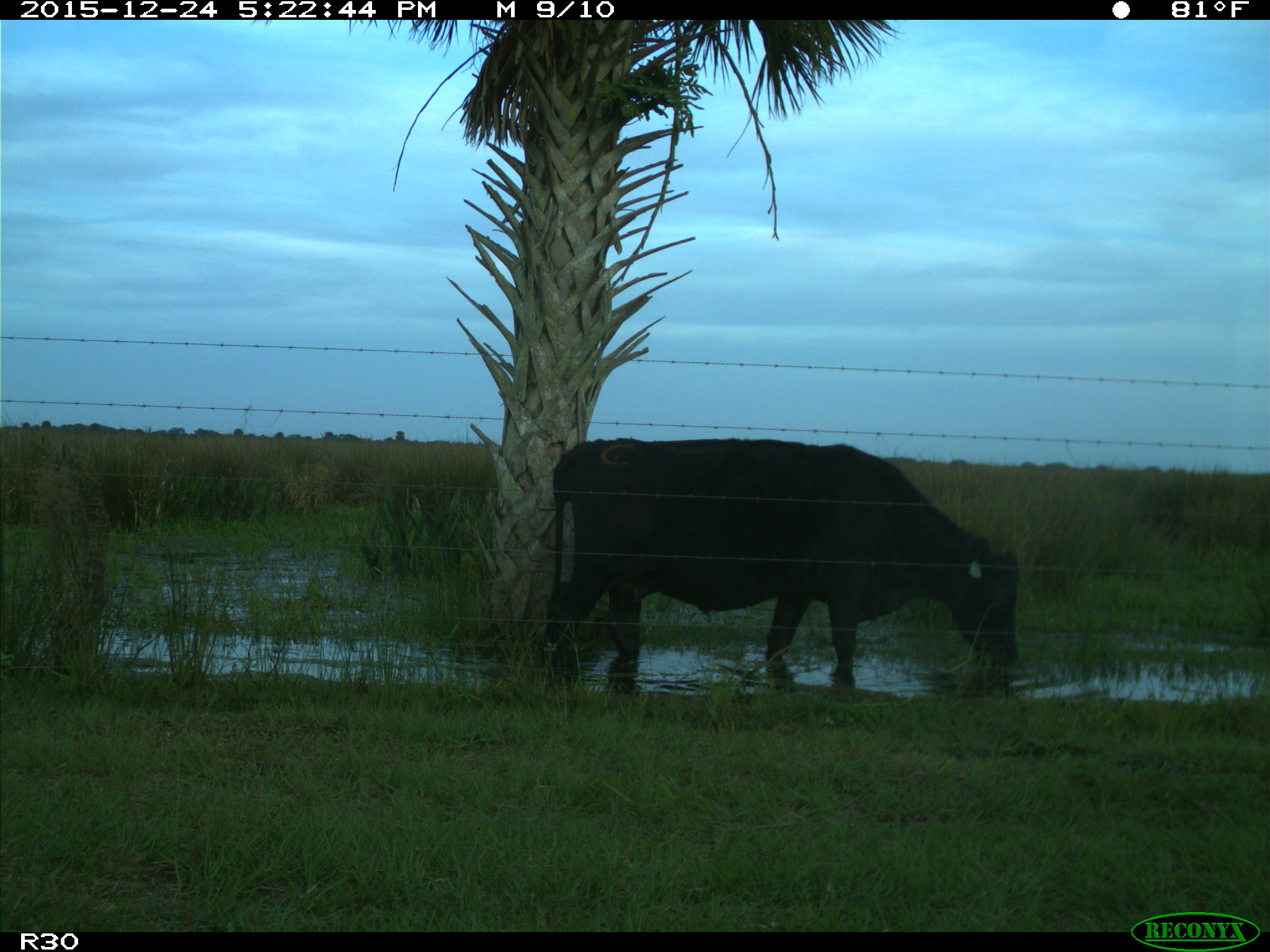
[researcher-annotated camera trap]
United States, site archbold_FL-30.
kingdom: Animalia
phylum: Chordata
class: Mammalia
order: Artiodactyla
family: Bovidae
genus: Bos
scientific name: Bos taurus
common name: domestic cow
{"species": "Bos taurus (domestic cow)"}